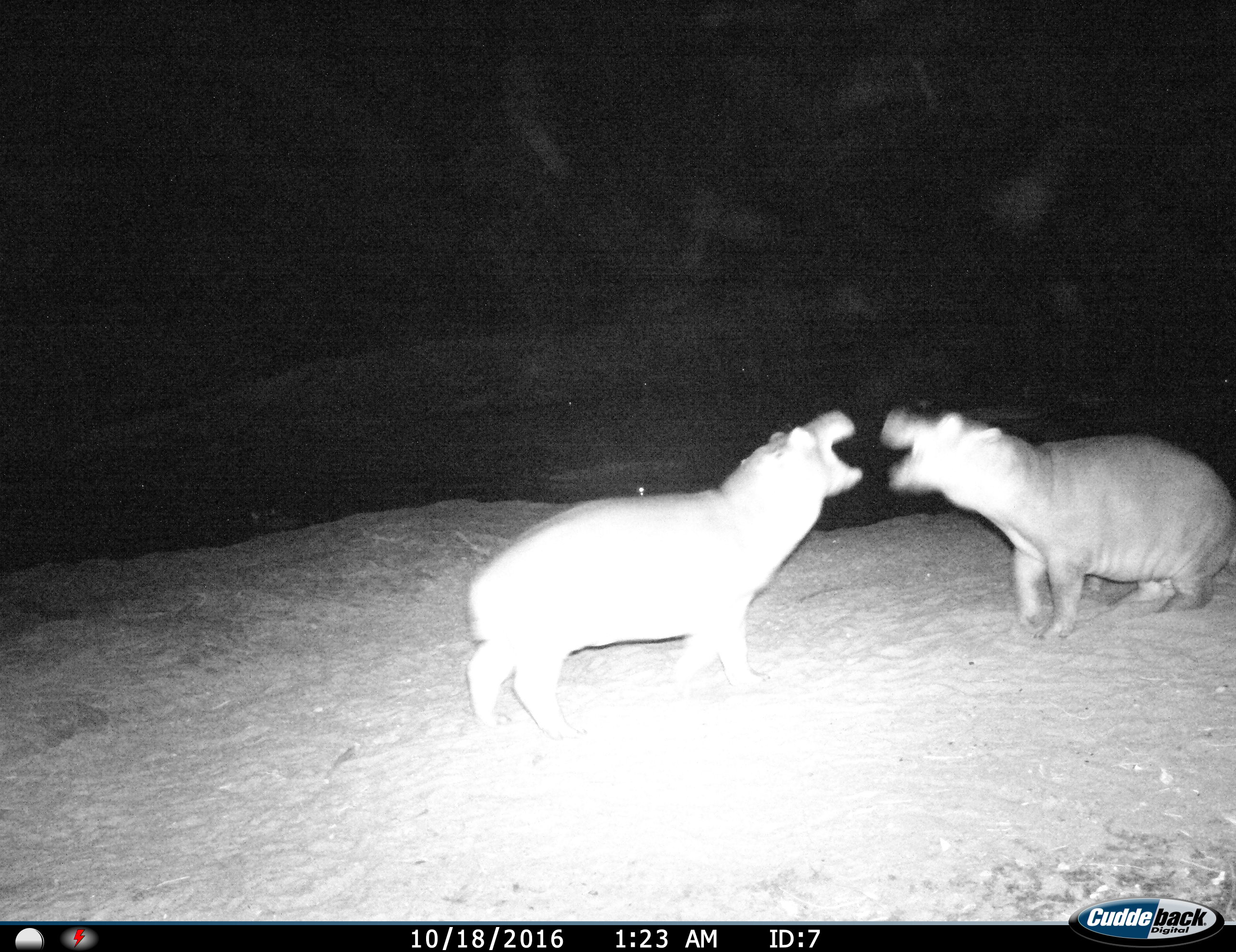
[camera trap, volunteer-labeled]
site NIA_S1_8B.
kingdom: Animalia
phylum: Chordata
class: Mammalia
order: Artiodactyla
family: Hippopotamidae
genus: Hippopotamus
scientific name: Hippopotamus amphibius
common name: hippopotamus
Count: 2.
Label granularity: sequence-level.